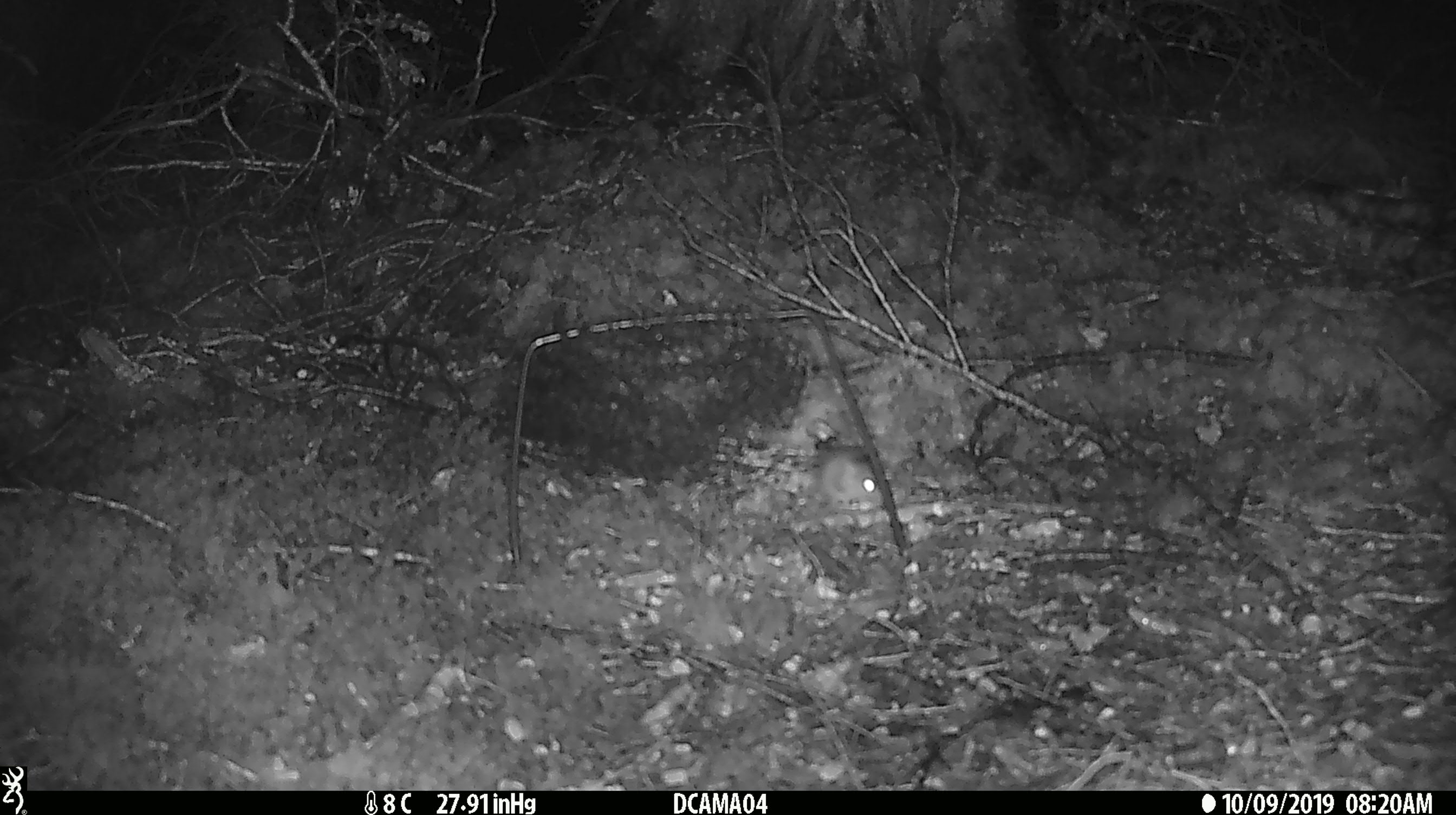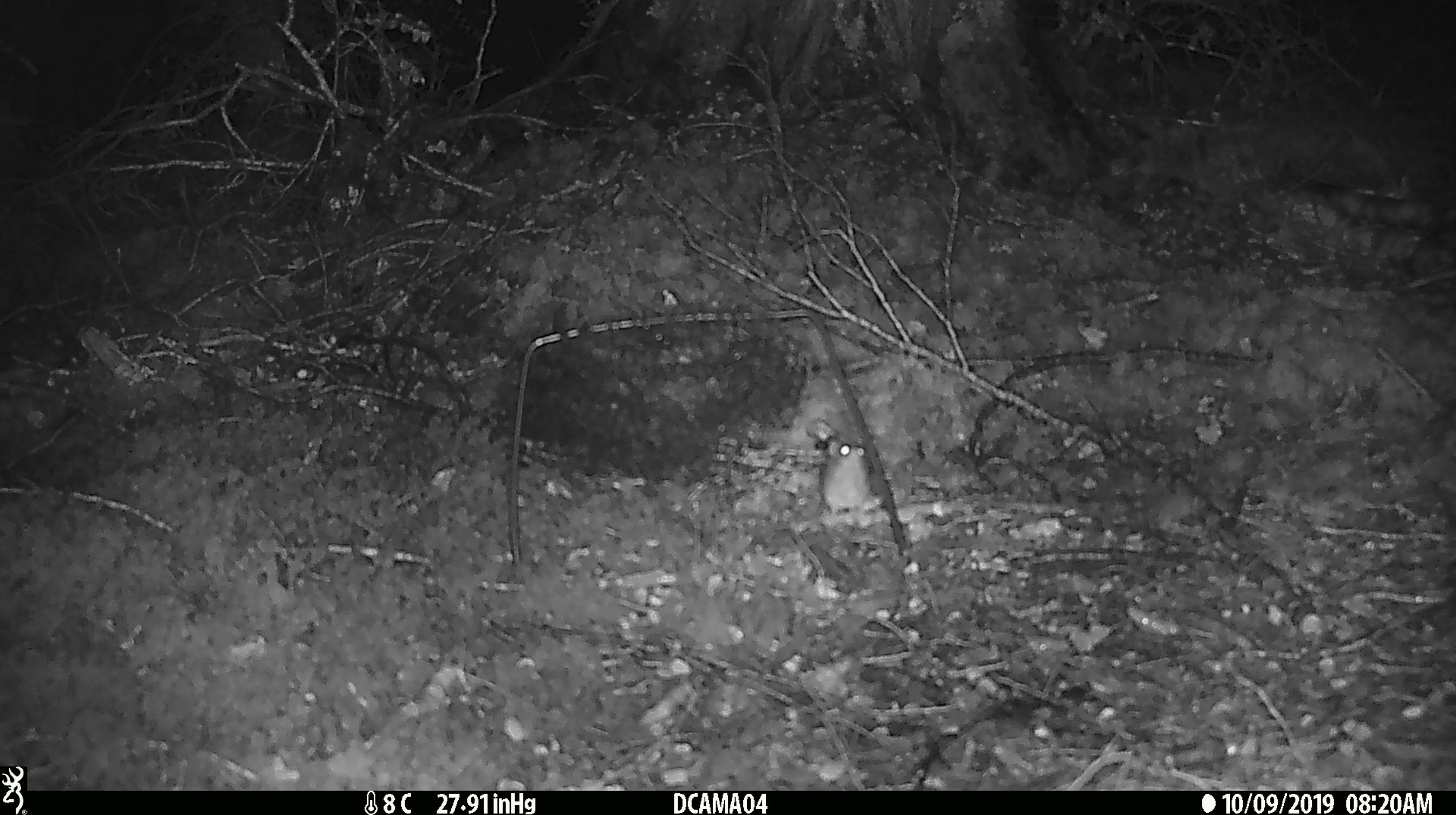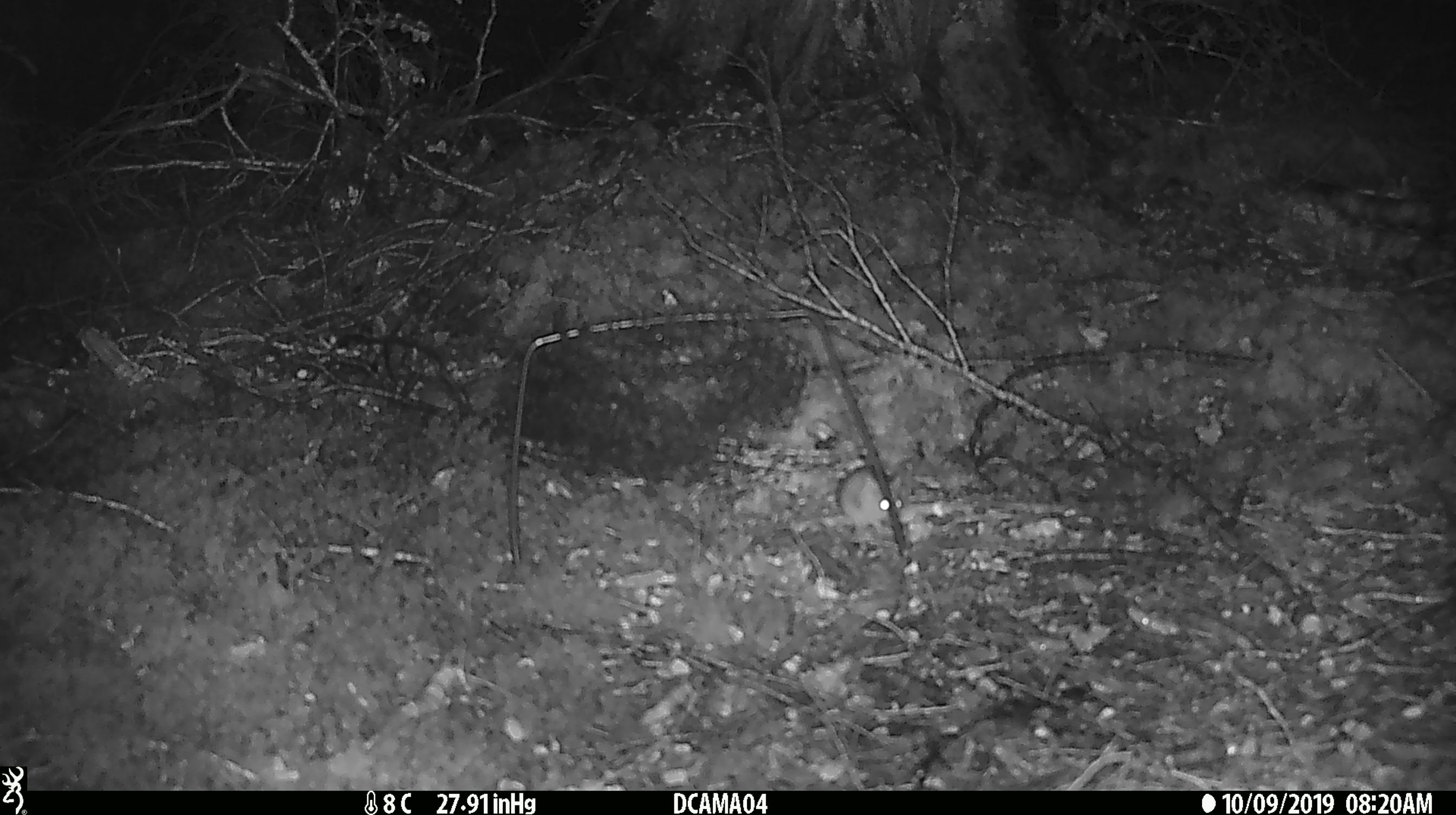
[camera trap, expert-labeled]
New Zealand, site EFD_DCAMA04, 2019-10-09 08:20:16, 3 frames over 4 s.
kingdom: Animalia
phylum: Chordata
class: Mammalia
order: Rodentia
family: Muridae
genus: Mus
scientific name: Mus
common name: mouse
Mouse (Mus).